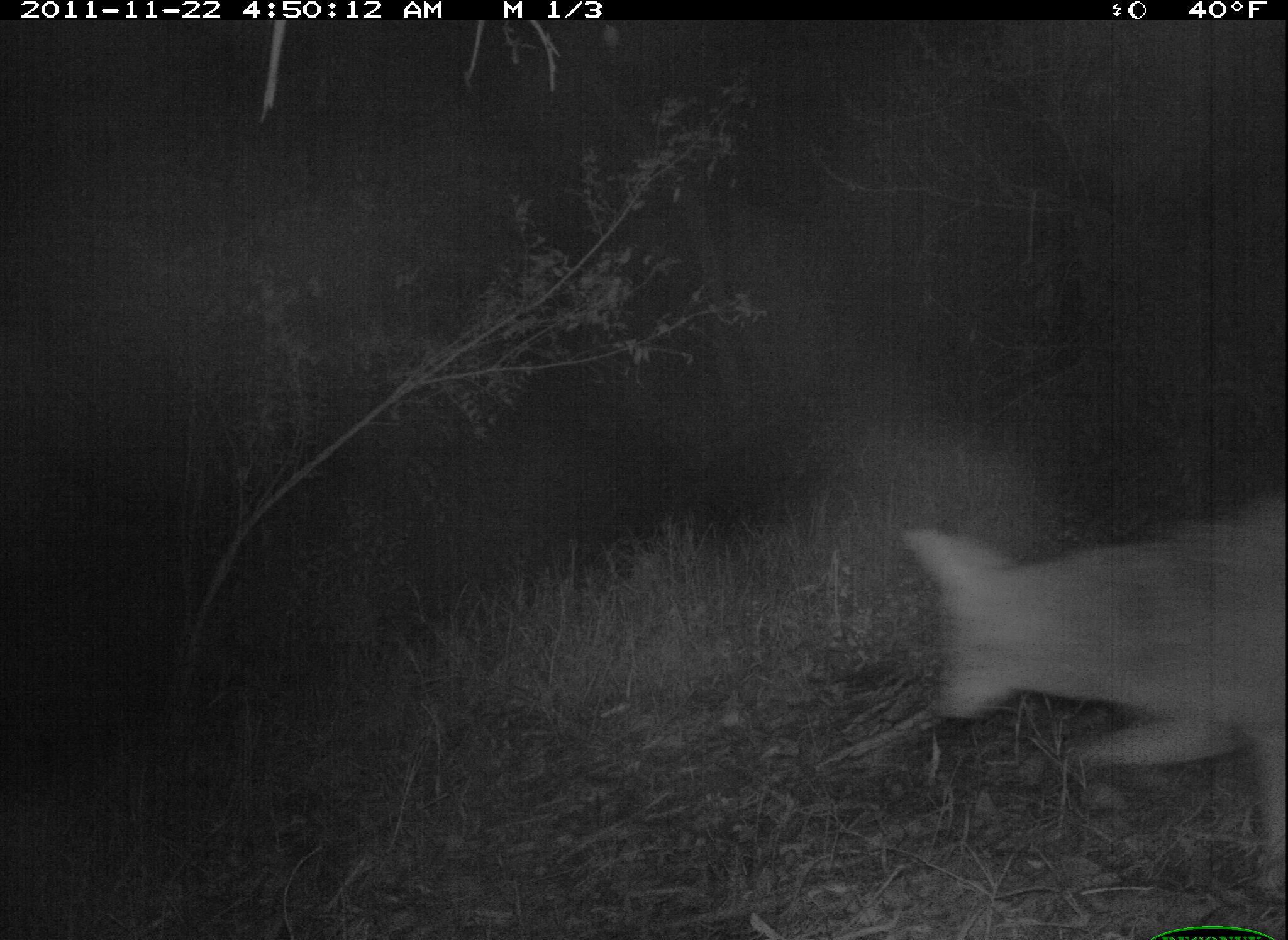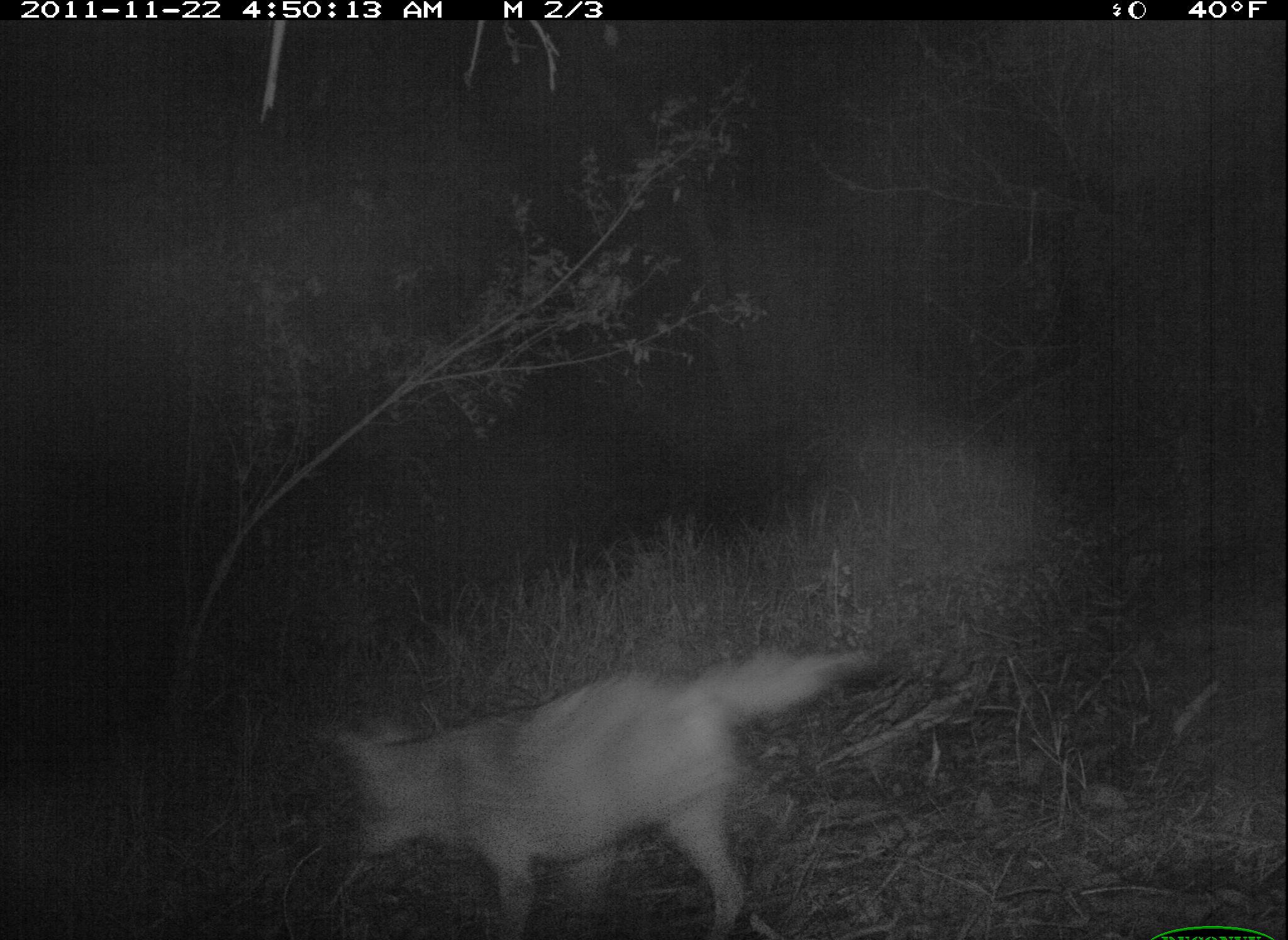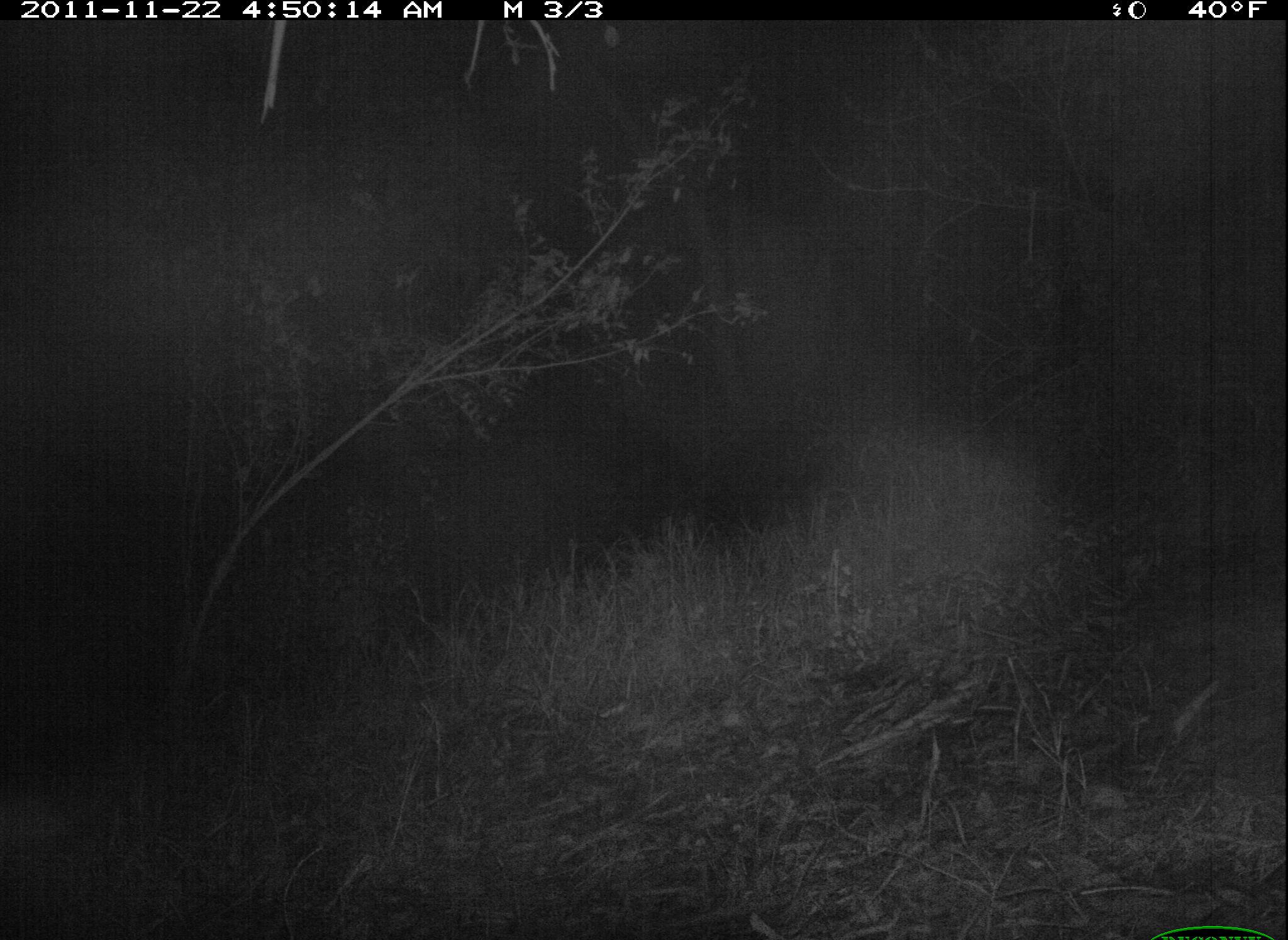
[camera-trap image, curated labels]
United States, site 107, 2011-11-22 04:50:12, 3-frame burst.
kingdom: Animalia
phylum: Chordata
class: Mammalia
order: Carnivora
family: Canidae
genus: Canis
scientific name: Canis latrans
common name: coyote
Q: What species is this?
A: Coyote (Canis latrans).